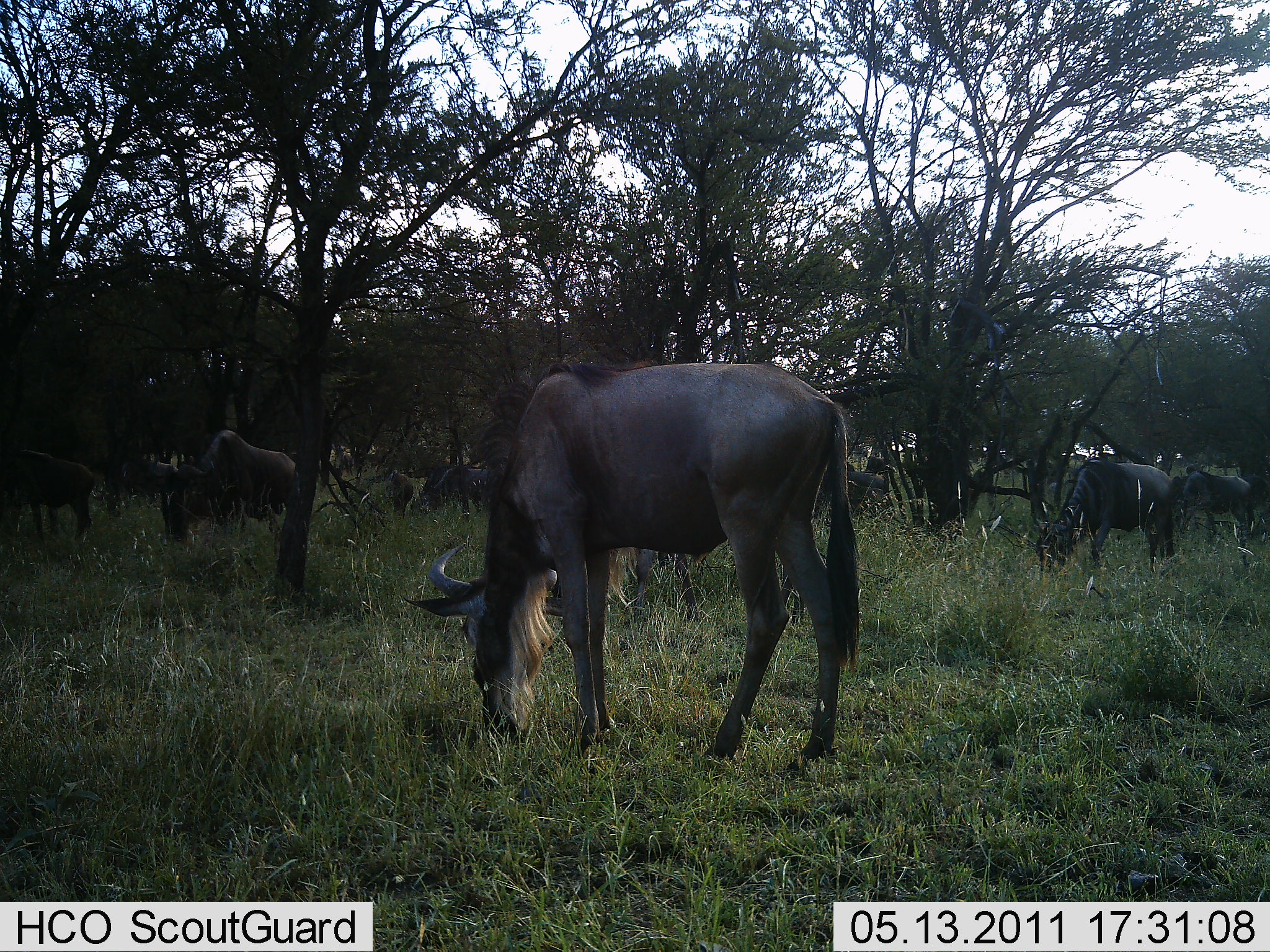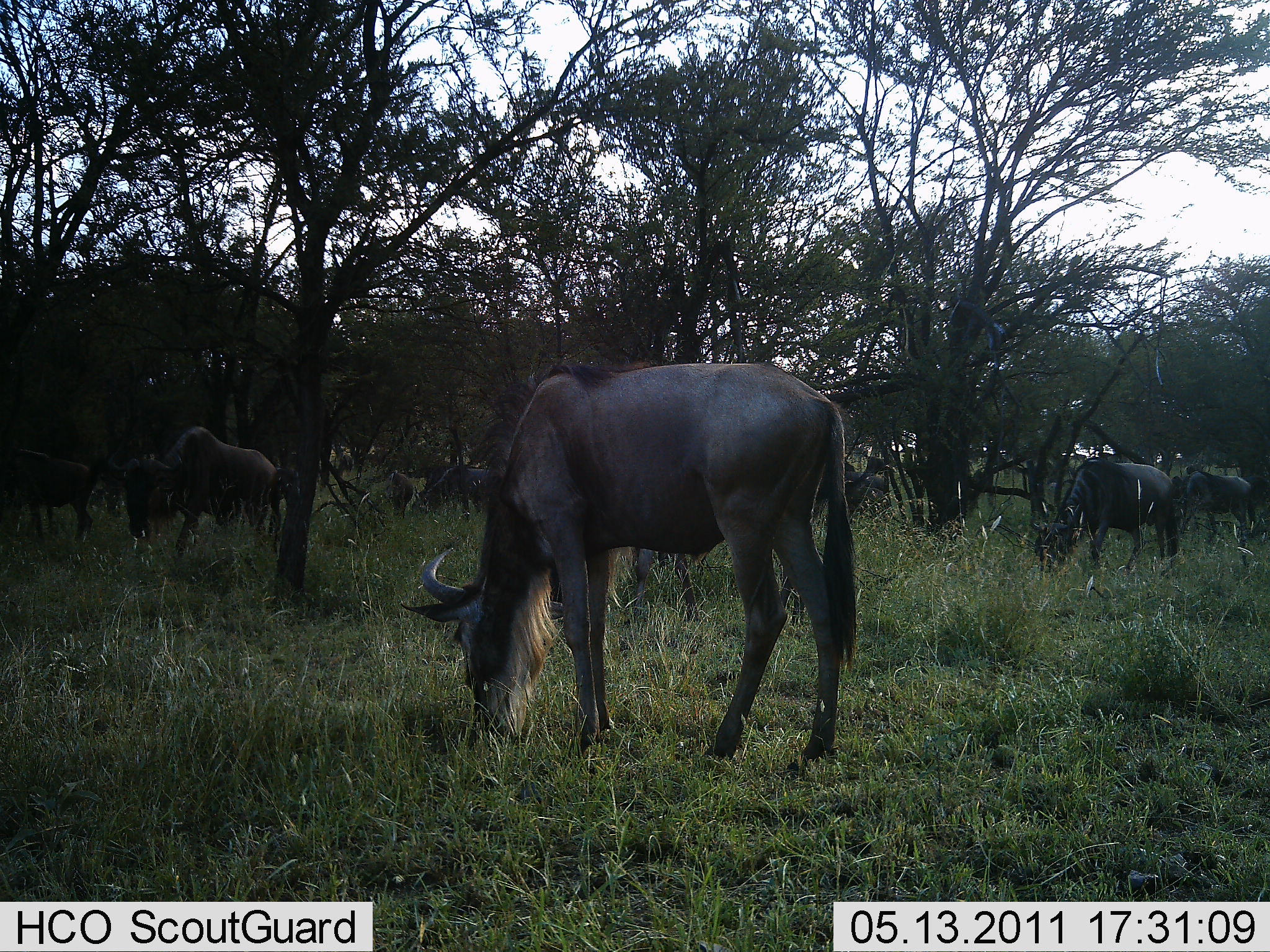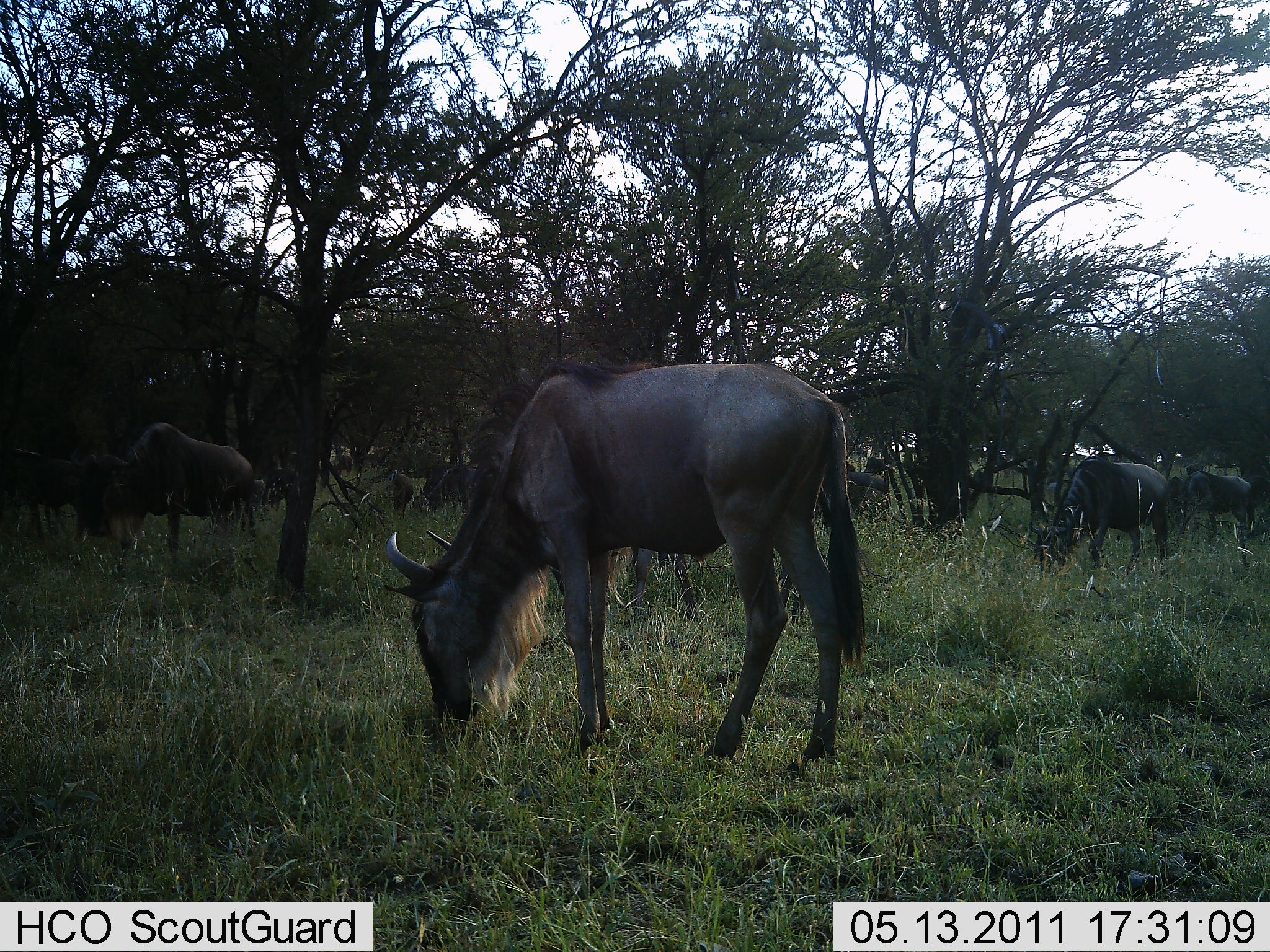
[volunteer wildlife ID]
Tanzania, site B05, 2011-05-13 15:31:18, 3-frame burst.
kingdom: Animalia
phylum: Chordata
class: Mammalia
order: Artiodactyla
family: Bovidae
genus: Connochaetes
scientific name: Connochaetes taurinus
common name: blue wildebeest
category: wildebeest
Wildebeest (blue wildebeest) (Connochaetes taurinus), count 5. Behavior (volunteer vote fractions): standing 8%, resting 0%, moving 8%, interacting 0%. Young present (vote fraction): 0%. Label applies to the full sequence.